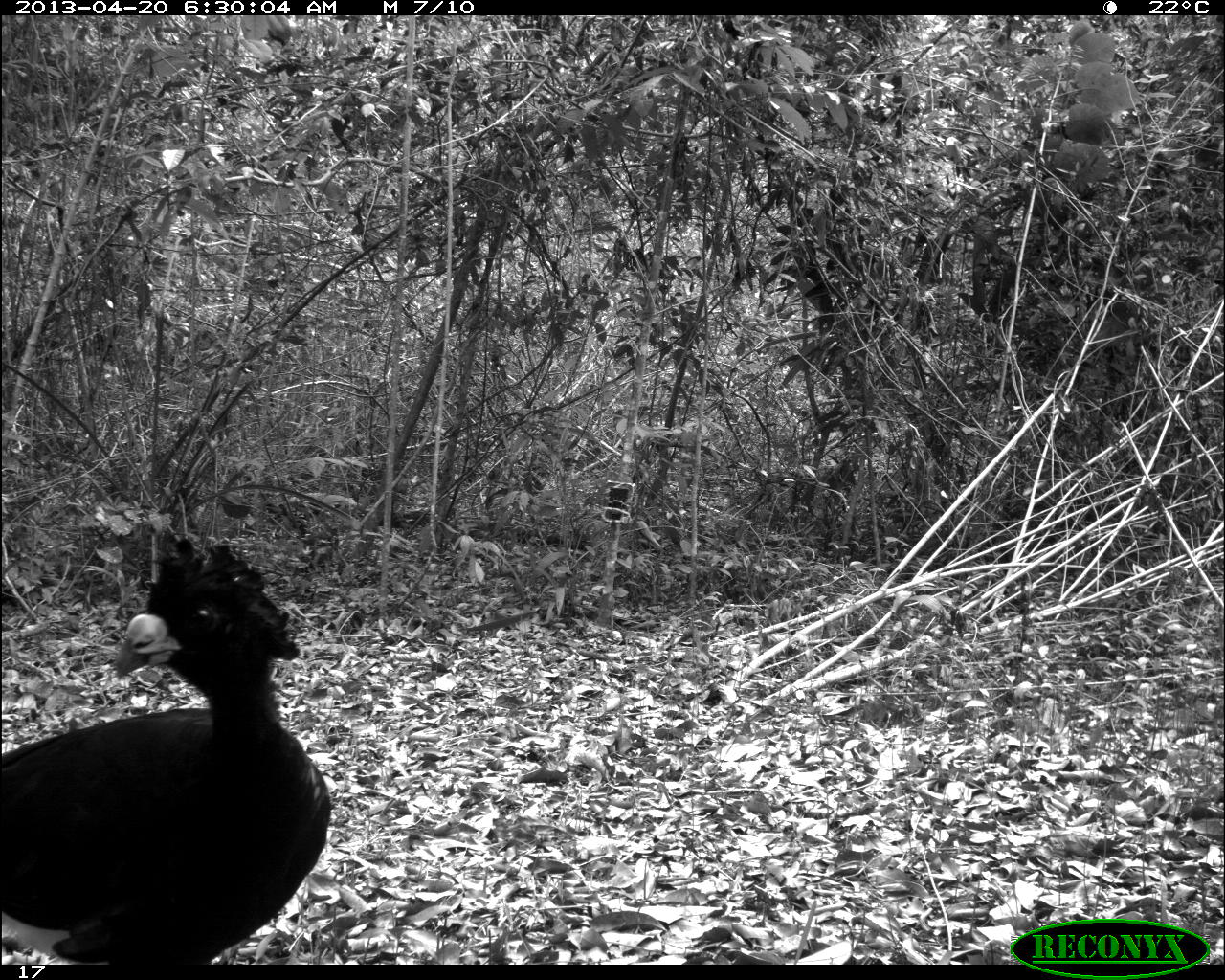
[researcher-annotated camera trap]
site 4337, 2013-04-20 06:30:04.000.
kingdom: Animalia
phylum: Chordata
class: Aves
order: Galliformes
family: Cracidae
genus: Crax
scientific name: Crax rubra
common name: great curassow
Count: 1.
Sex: male.